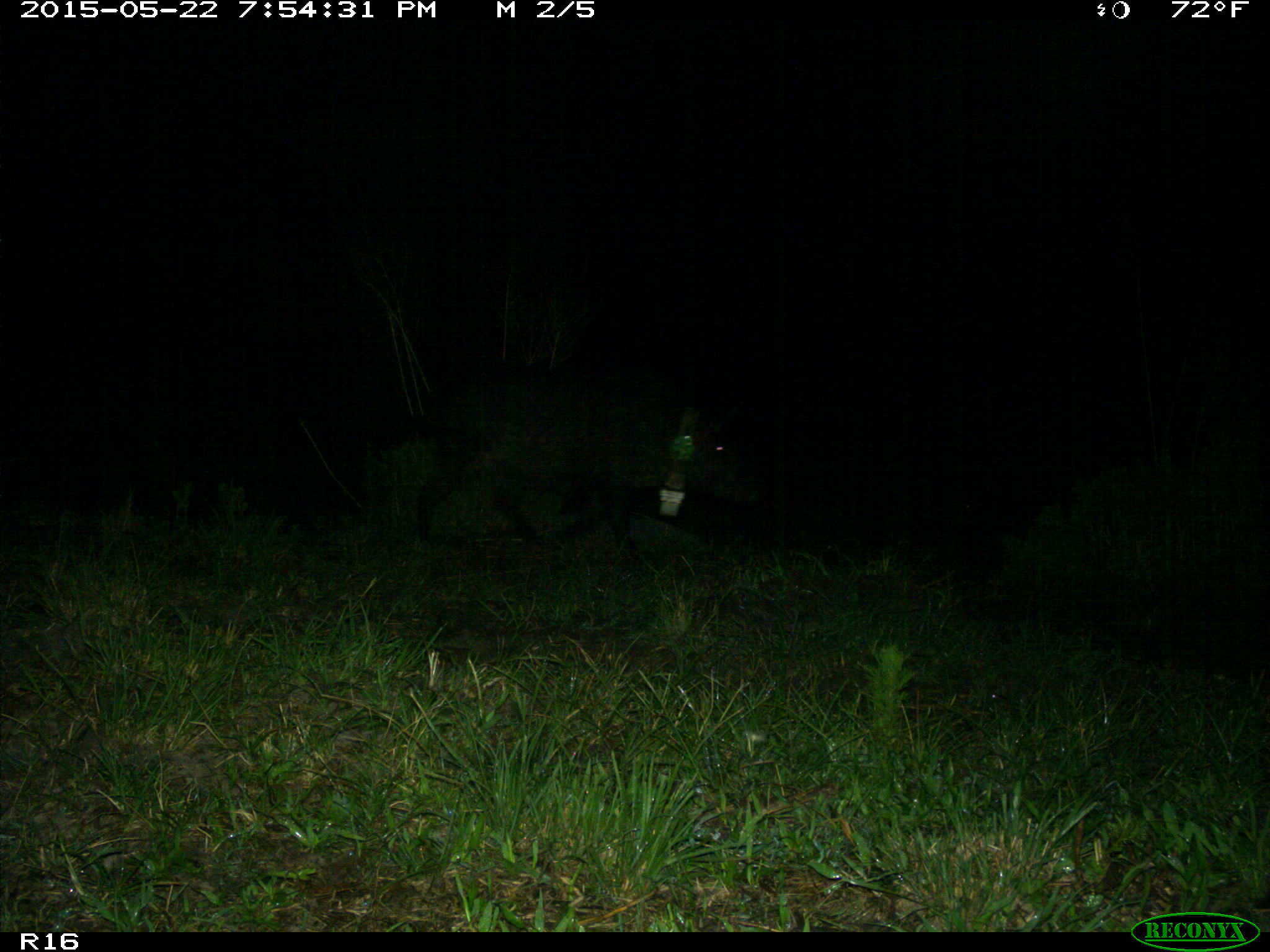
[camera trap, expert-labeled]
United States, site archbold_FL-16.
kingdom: Animalia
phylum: Chordata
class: Mammalia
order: Artiodactyla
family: Suidae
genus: Sus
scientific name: Sus scrofa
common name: wild boar